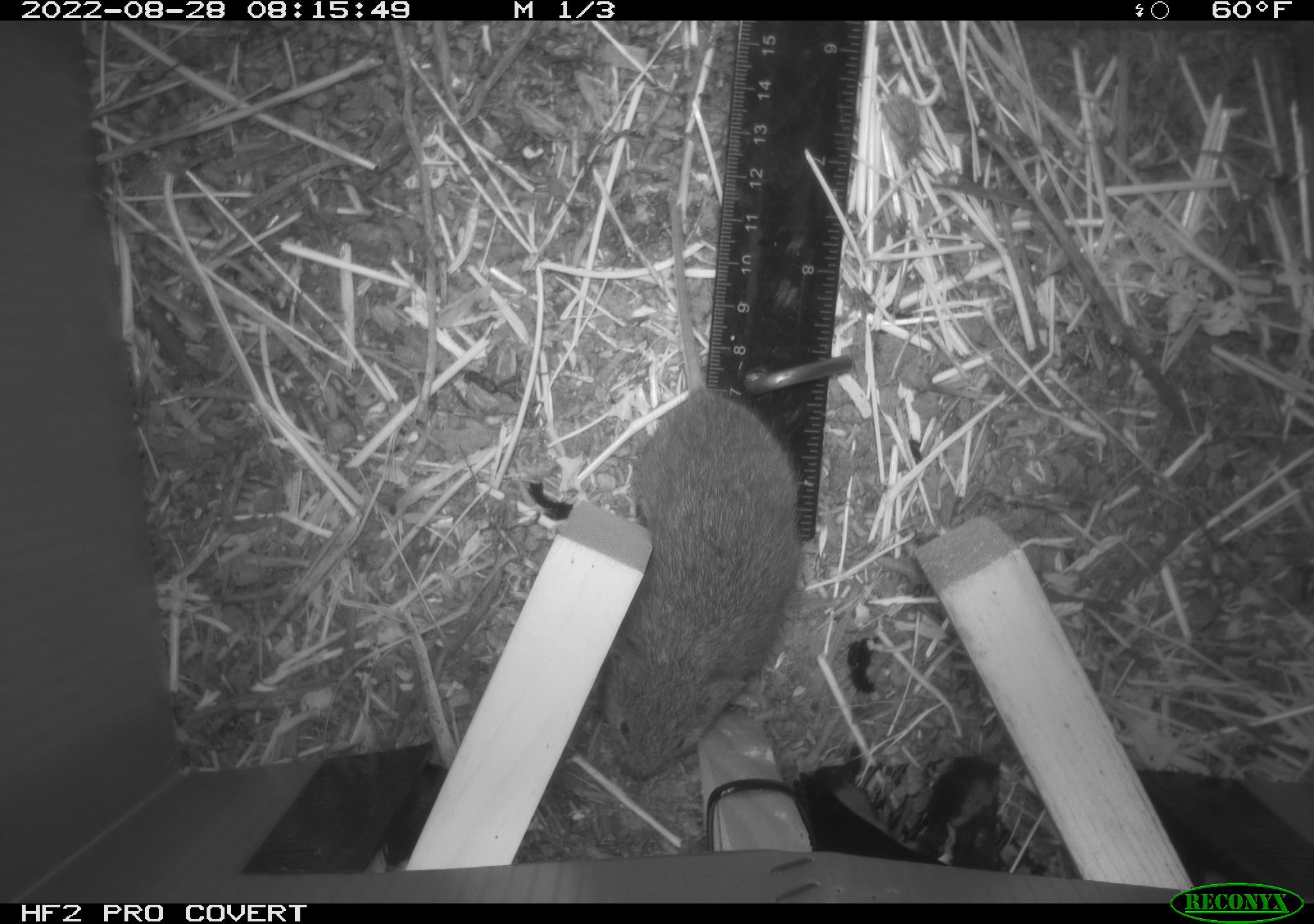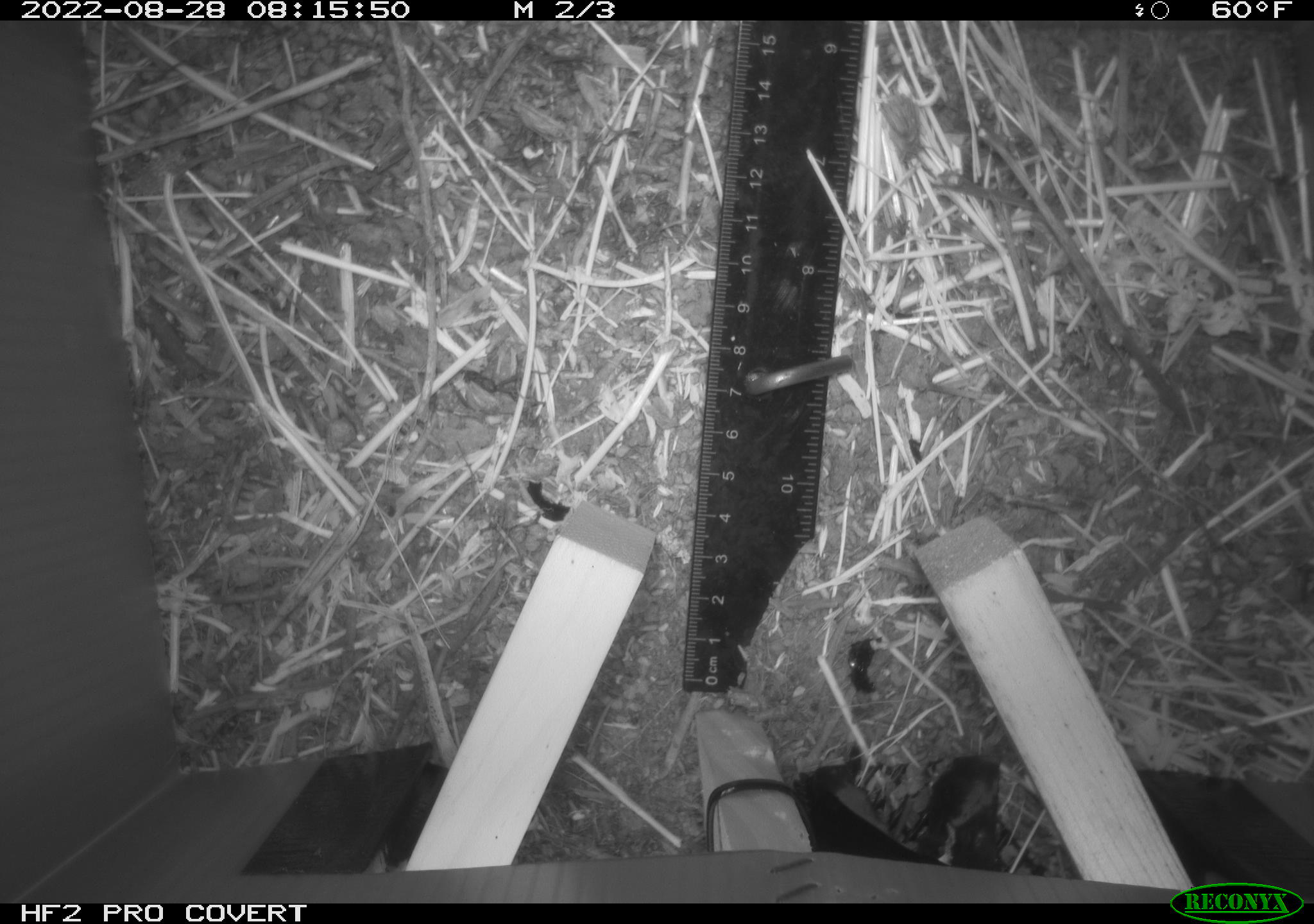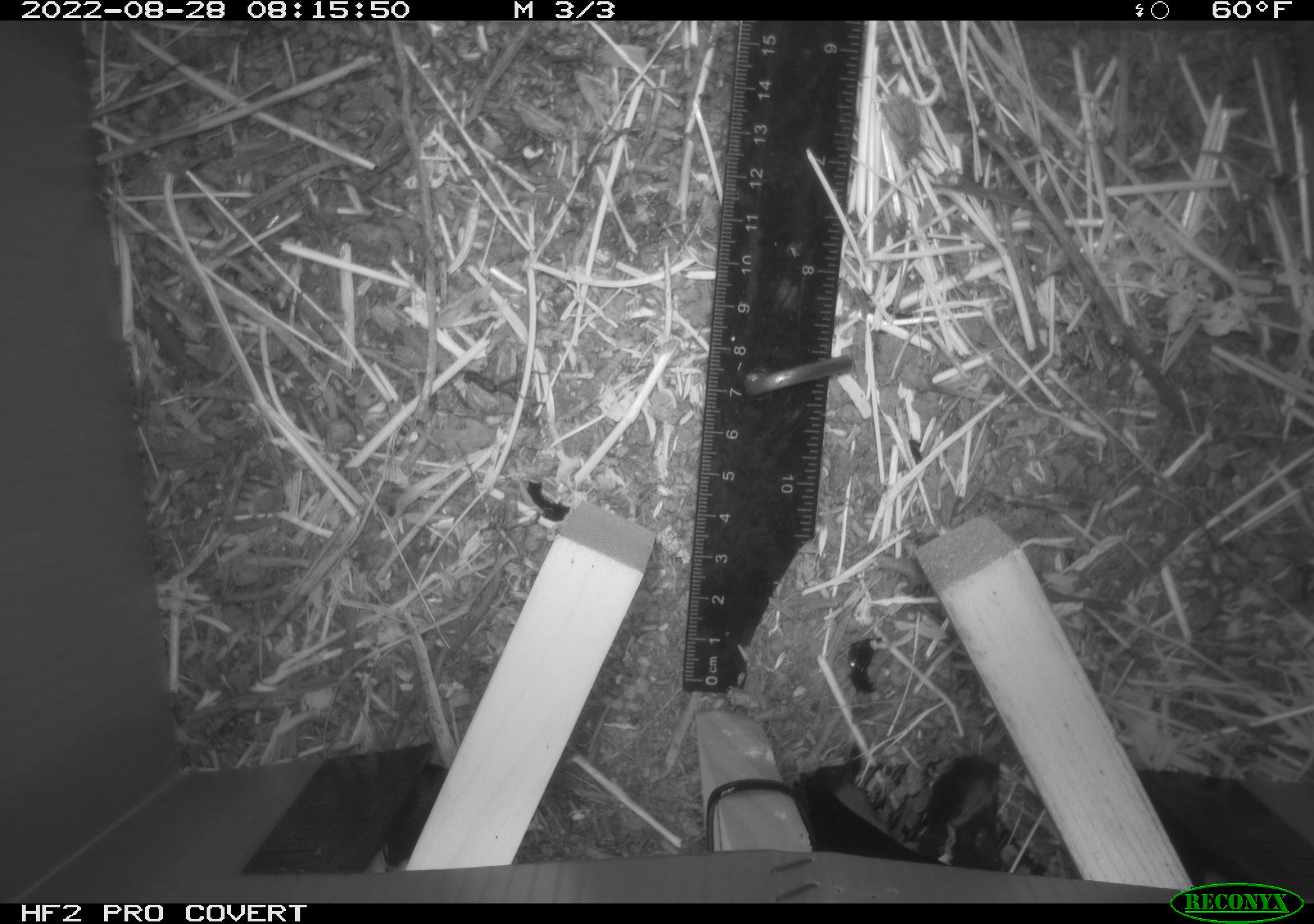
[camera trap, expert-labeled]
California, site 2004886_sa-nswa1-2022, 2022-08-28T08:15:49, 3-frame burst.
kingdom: Animalia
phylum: Chordata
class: Mammalia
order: Rodentia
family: Cricetidae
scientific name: Cricetidae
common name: hamsters, voles, lemmings, and allies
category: cricetidae family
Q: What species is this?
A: Cricetidae family (hamsters, voles, lemmings, and allies) (Cricetidae).